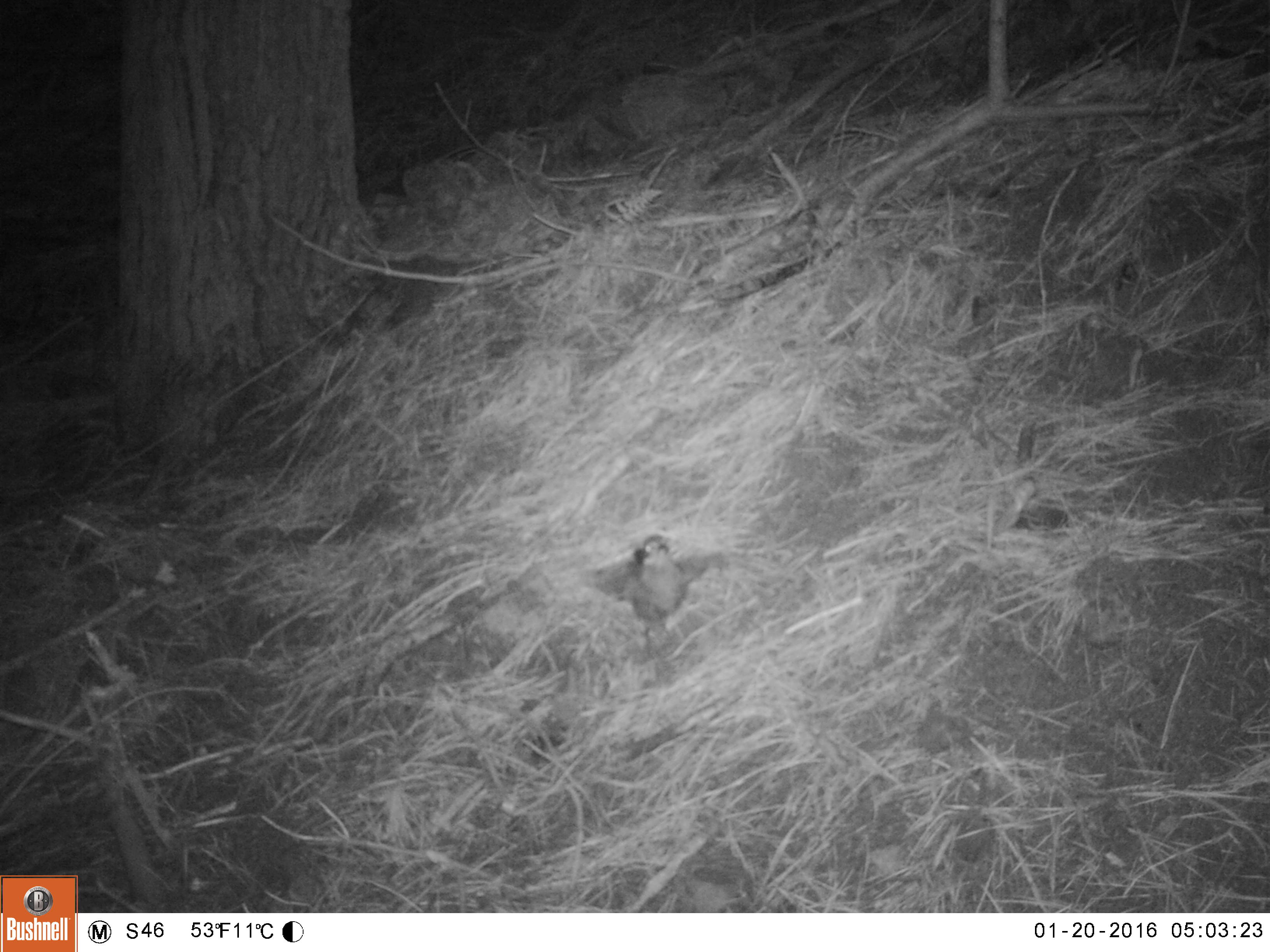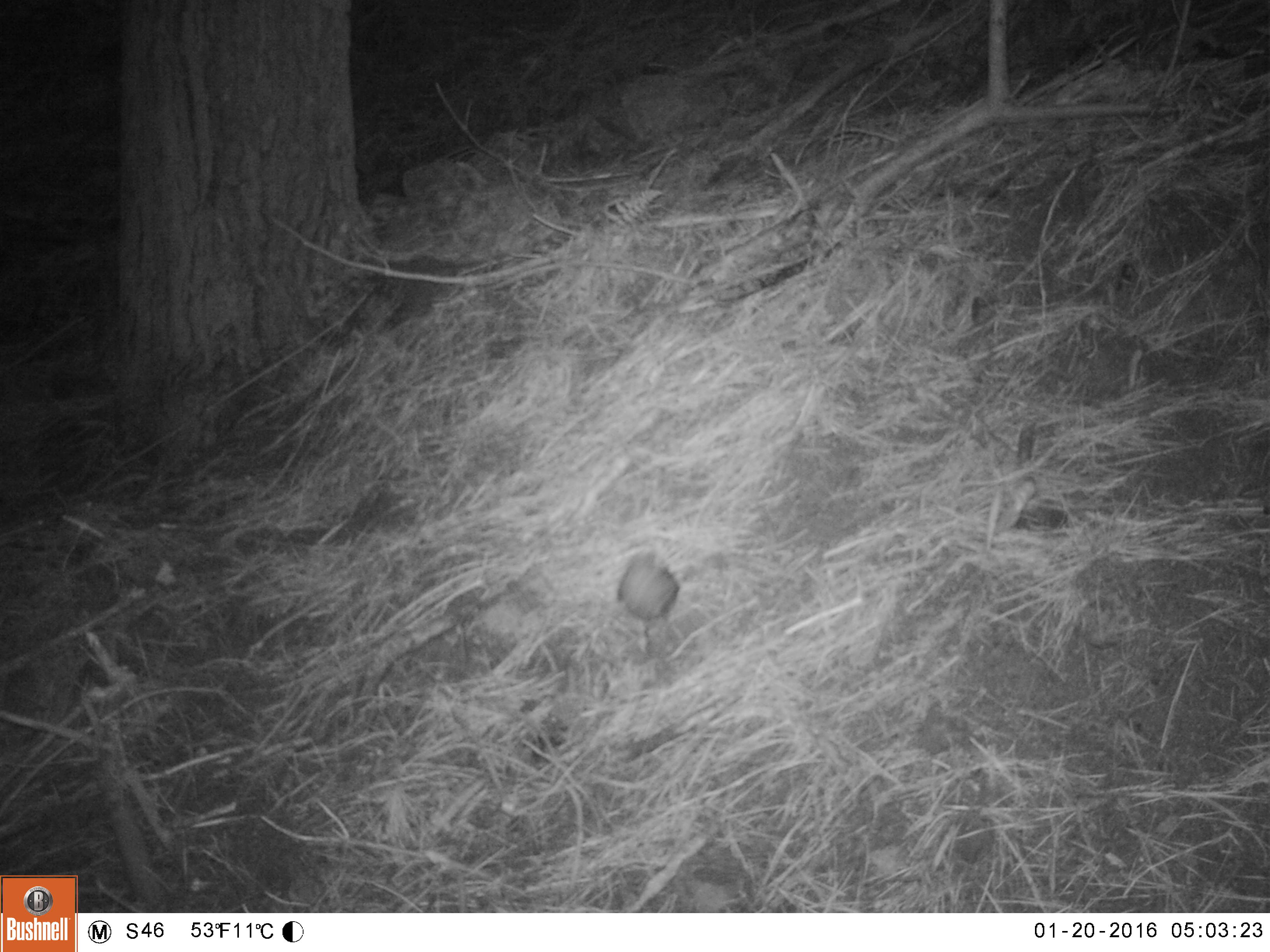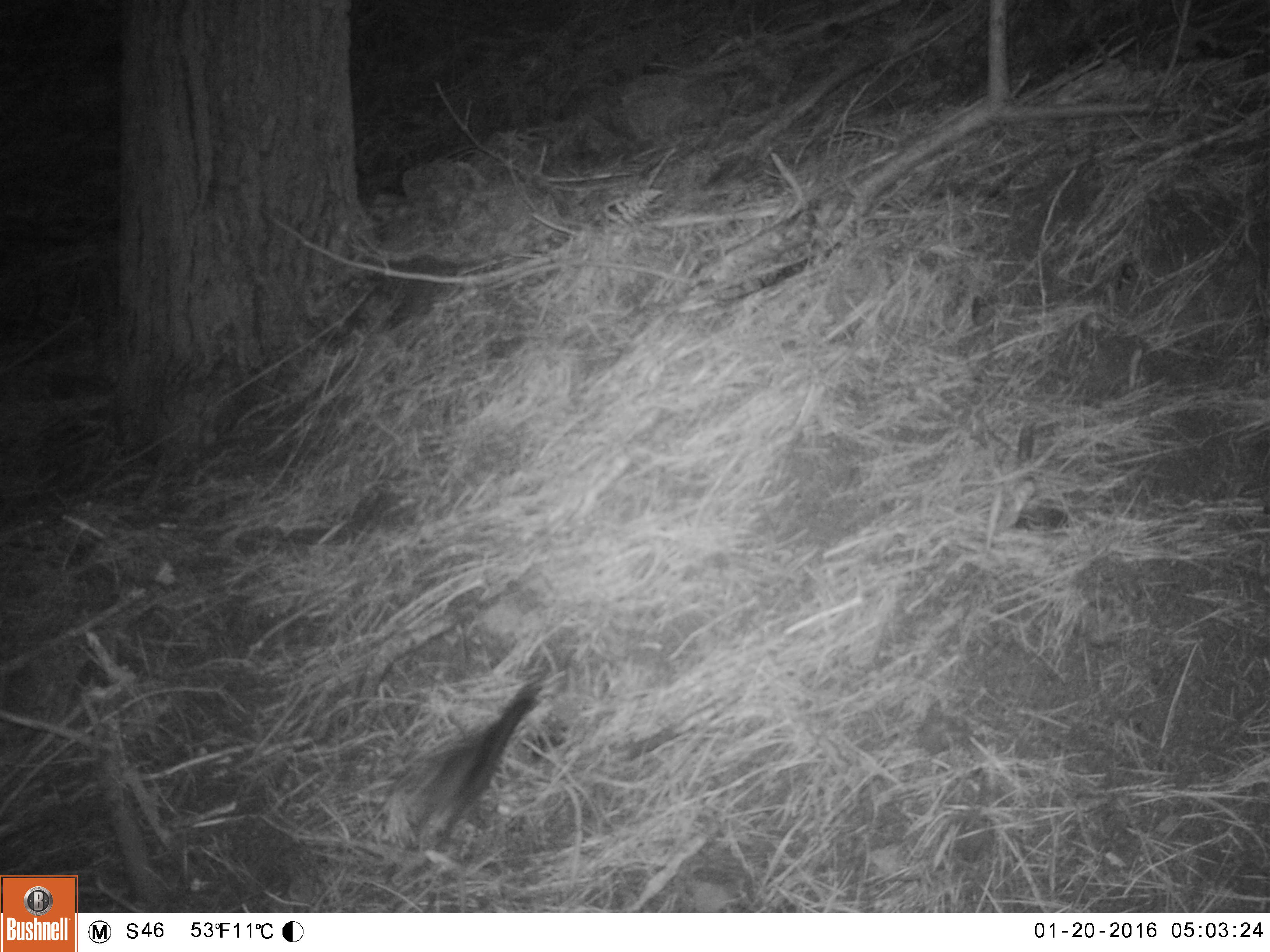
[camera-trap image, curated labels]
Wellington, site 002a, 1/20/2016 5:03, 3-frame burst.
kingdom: Animalia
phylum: Chordata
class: Aves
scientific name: Aves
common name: bird